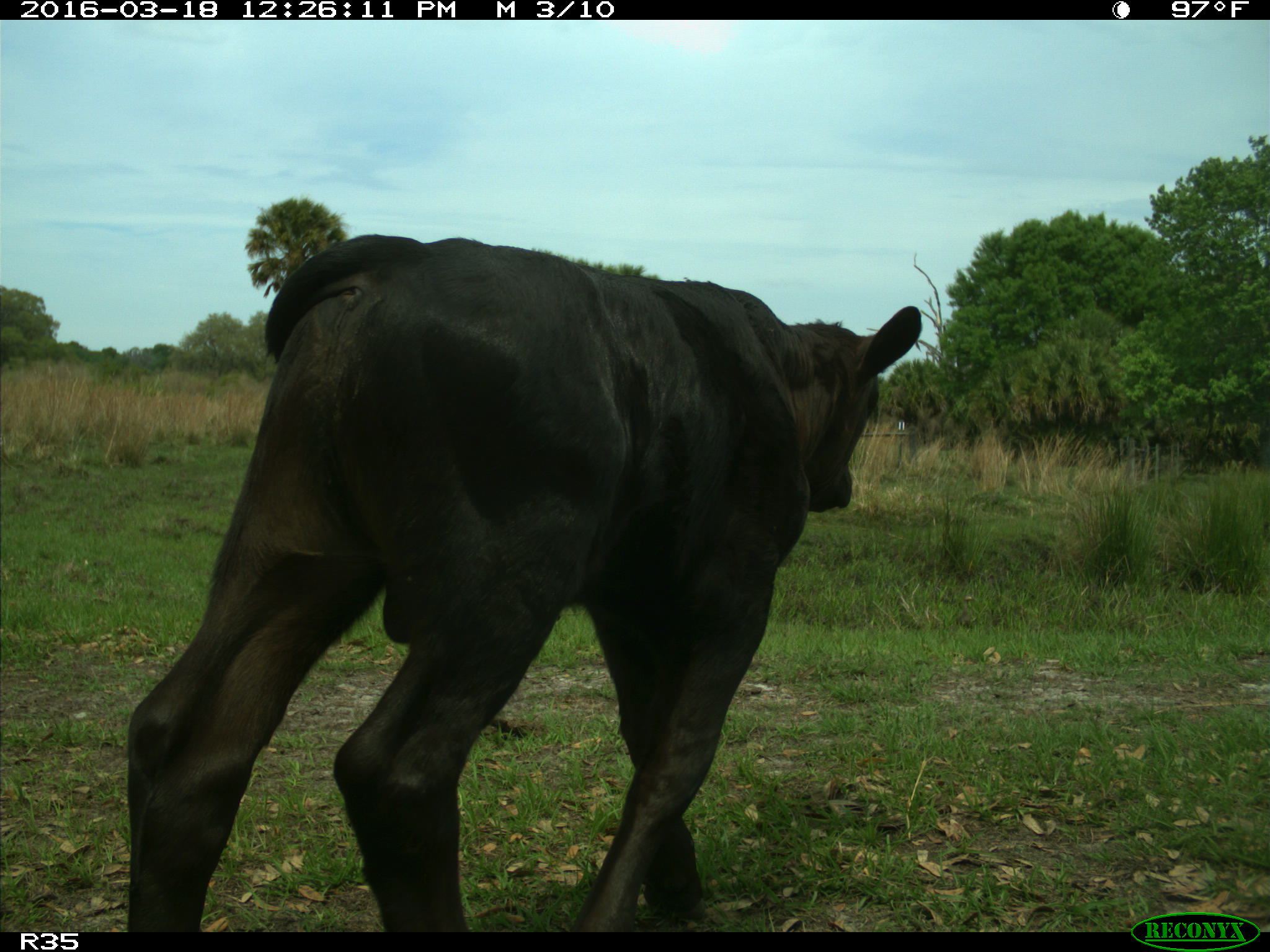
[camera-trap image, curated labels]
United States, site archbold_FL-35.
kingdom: Animalia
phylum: Chordata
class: Mammalia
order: Artiodactyla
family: Bovidae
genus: Bos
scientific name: Bos taurus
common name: domestic cow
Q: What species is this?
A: Bos taurus (domestic cow).